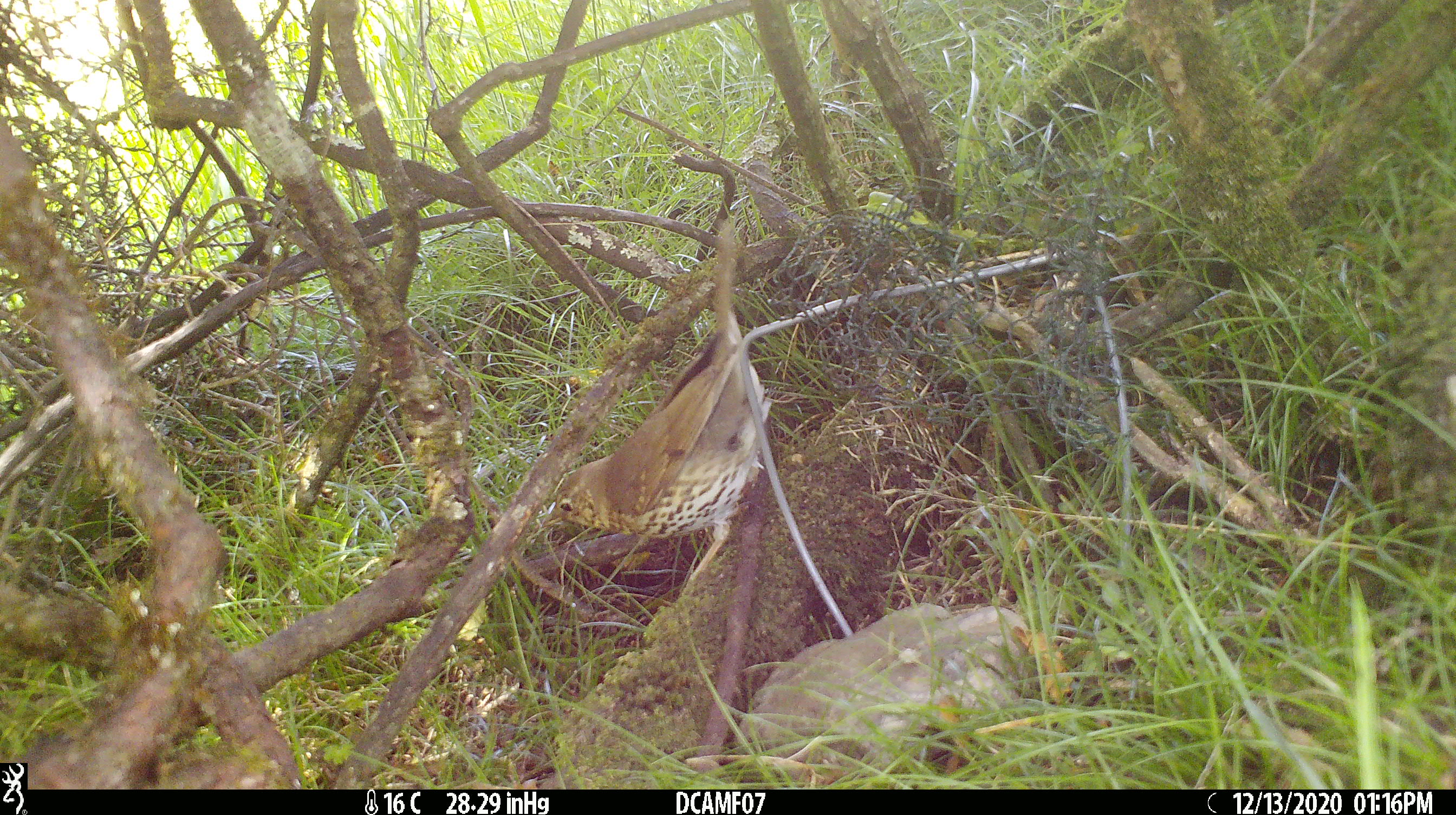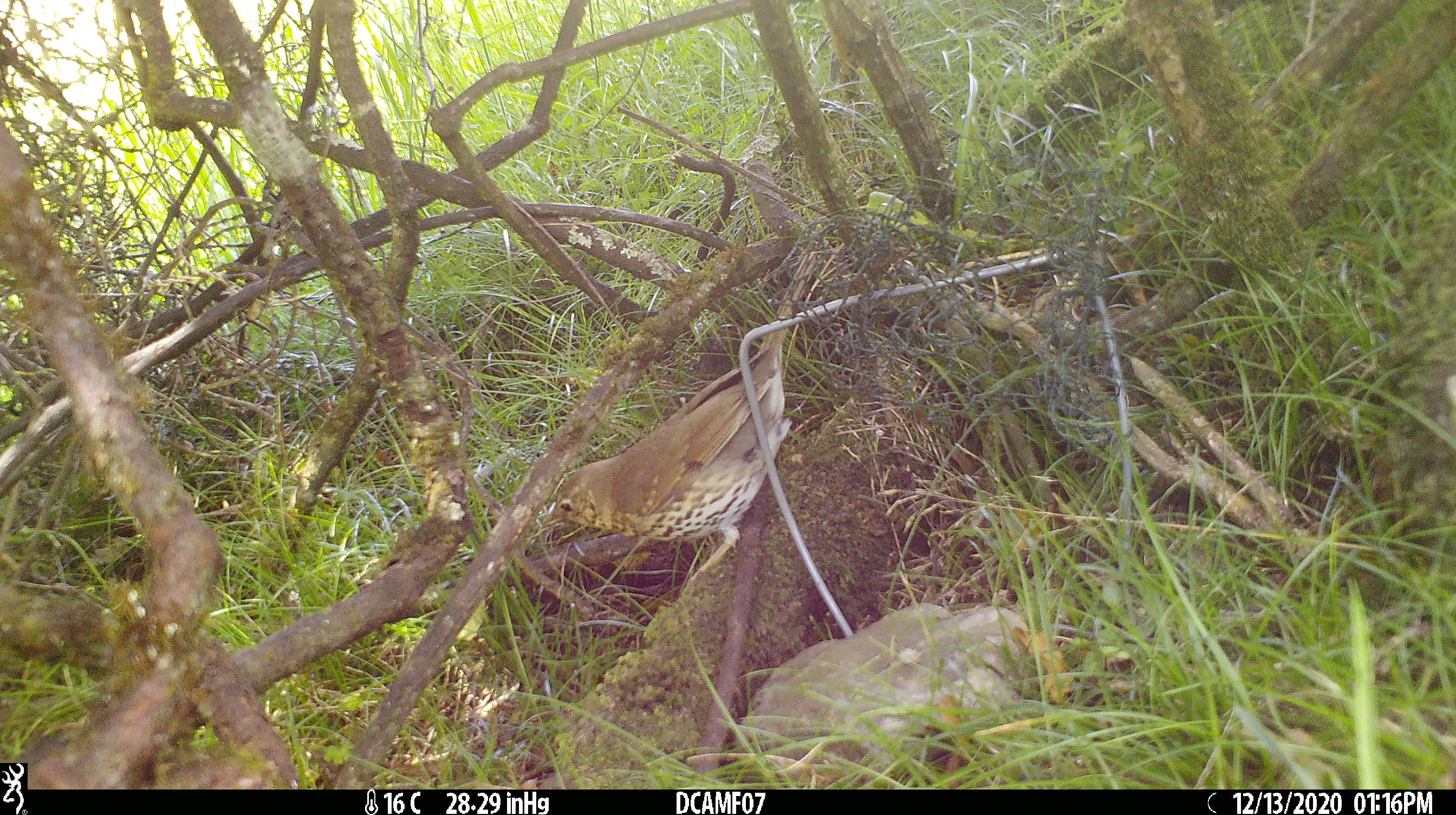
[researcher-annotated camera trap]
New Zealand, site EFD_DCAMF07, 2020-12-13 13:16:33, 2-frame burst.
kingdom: Animalia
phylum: Chordata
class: Aves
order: Passeriformes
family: Turdidae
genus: Turdus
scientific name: Turdus philomelos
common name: song thrush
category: thrush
Thrush (song thrush) (Turdus philomelos).